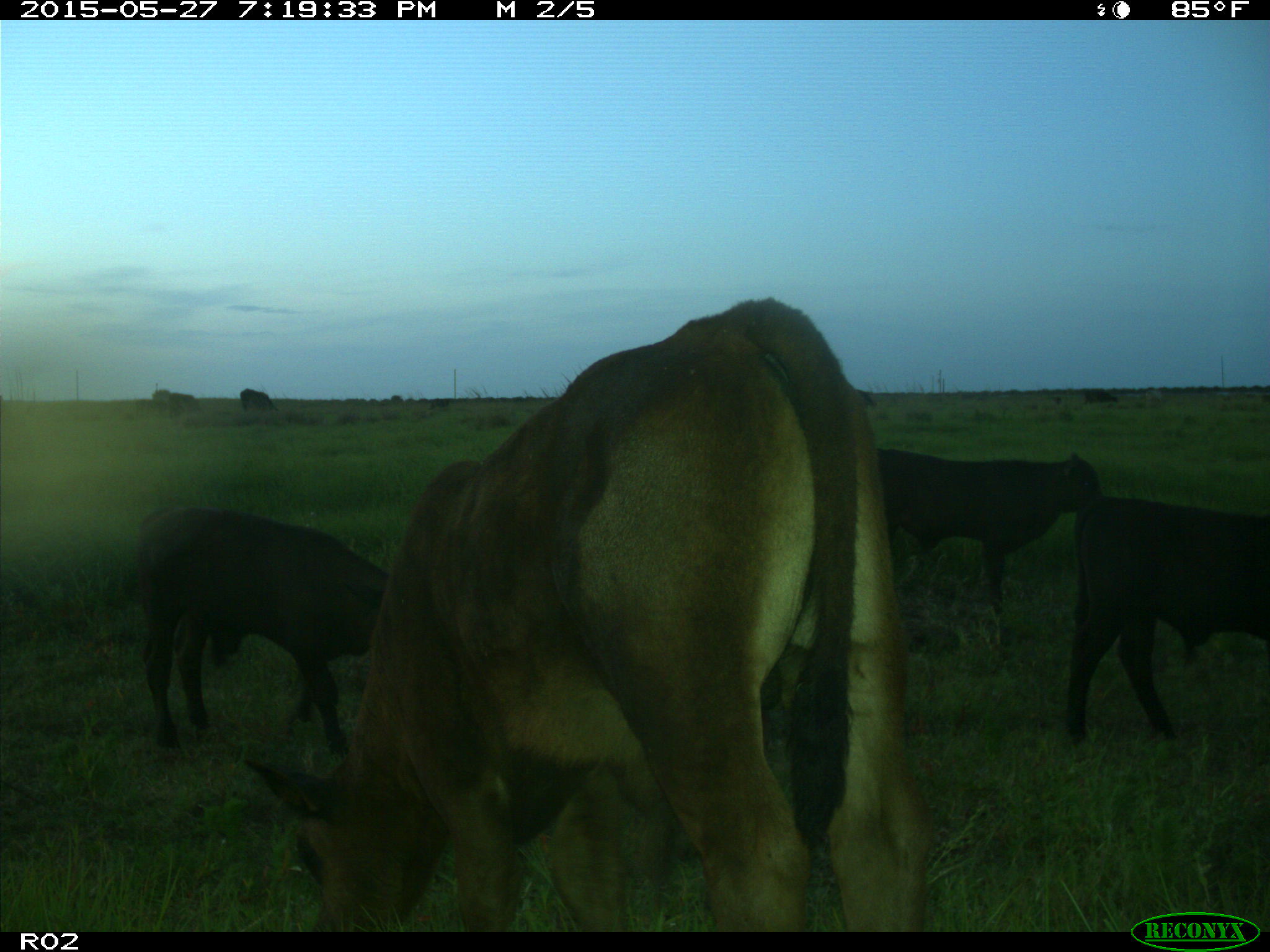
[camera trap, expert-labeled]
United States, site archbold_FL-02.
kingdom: Animalia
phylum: Chordata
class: Mammalia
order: Artiodactyla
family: Bovidae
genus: Bos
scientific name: Bos taurus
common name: domestic cow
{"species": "Bos taurus (domestic cow)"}